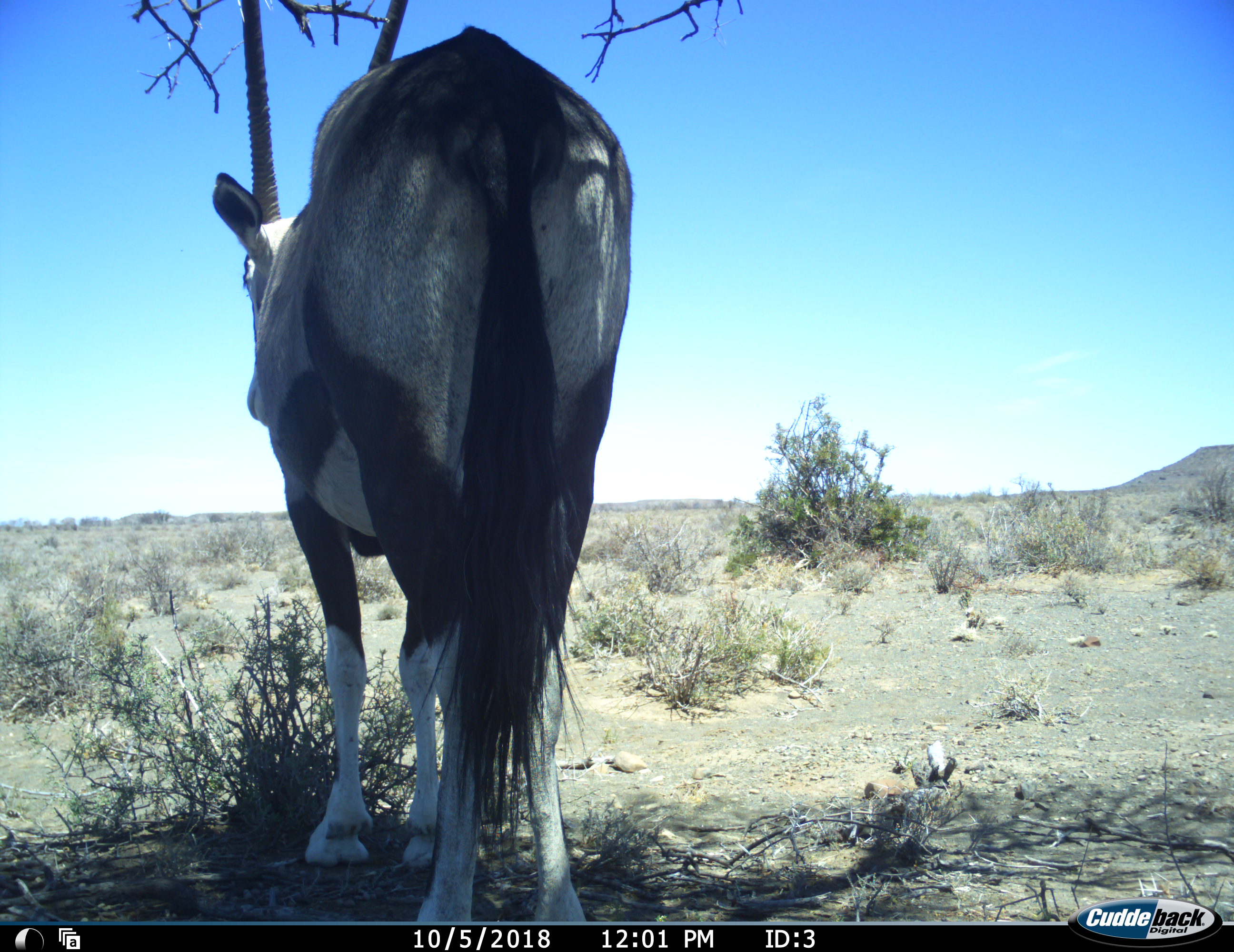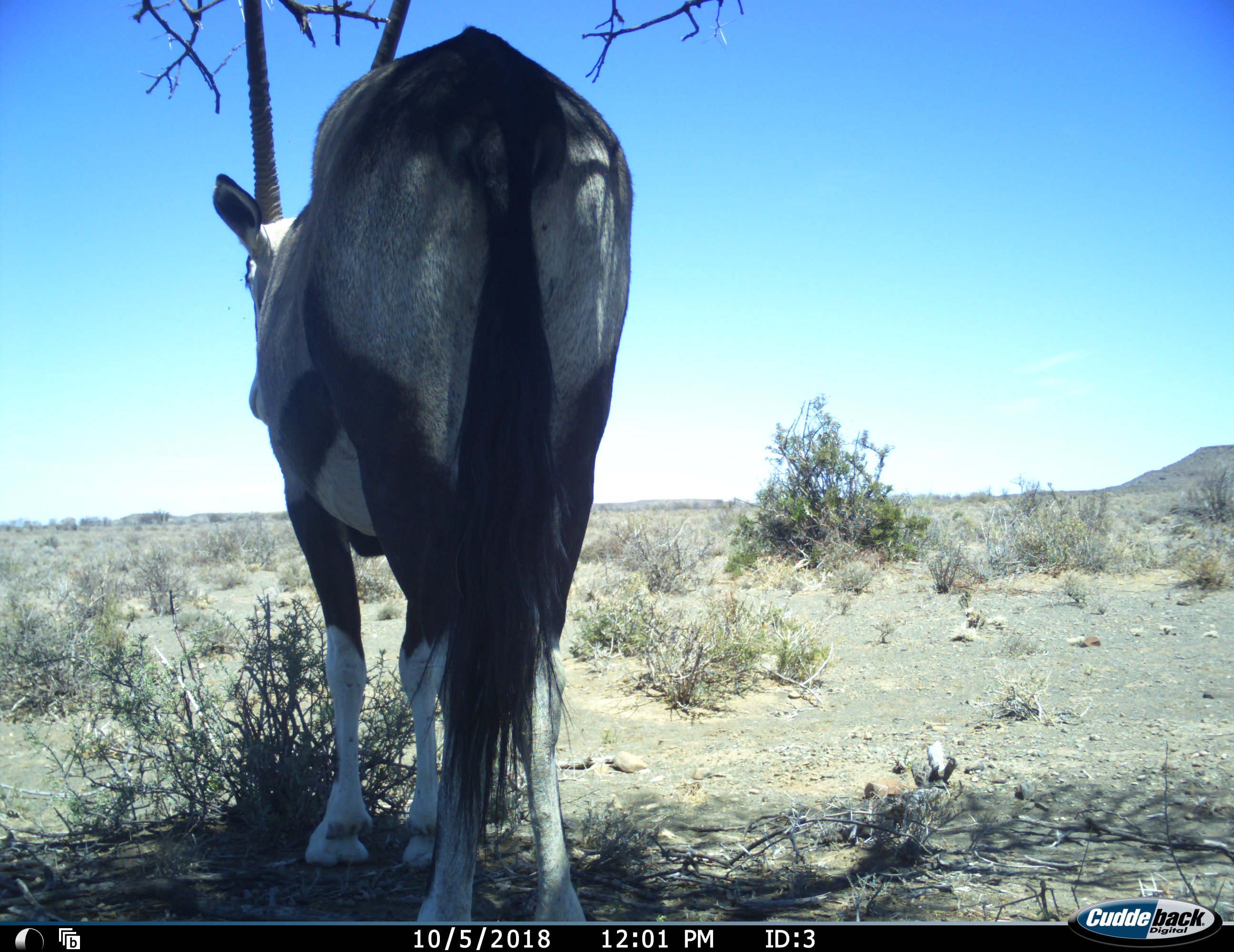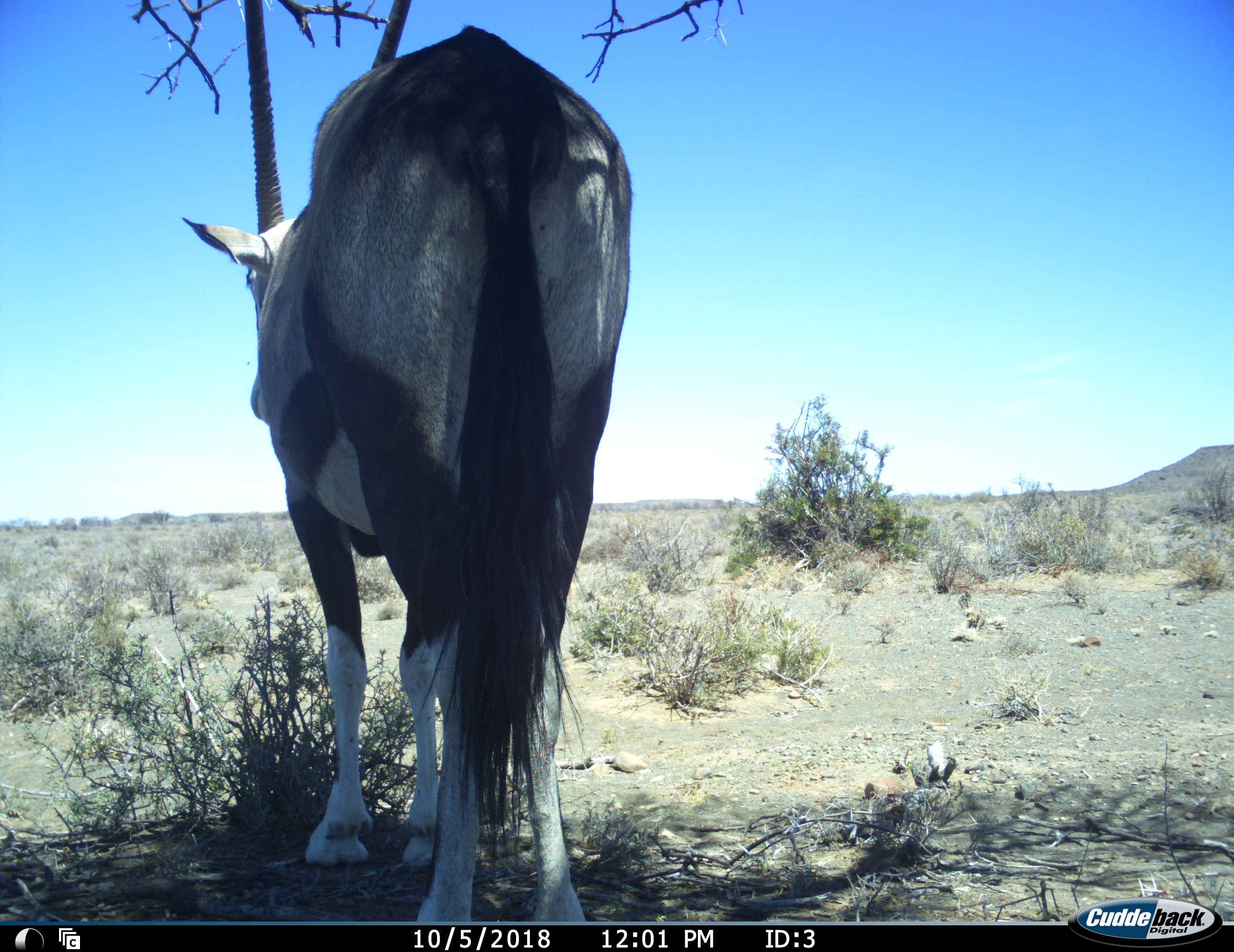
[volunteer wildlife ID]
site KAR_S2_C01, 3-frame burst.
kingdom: Animalia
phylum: Chordata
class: Mammalia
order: Artiodactyla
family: Bovidae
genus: Oryx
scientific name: Oryx gazella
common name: gemsbok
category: oryx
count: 1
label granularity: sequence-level